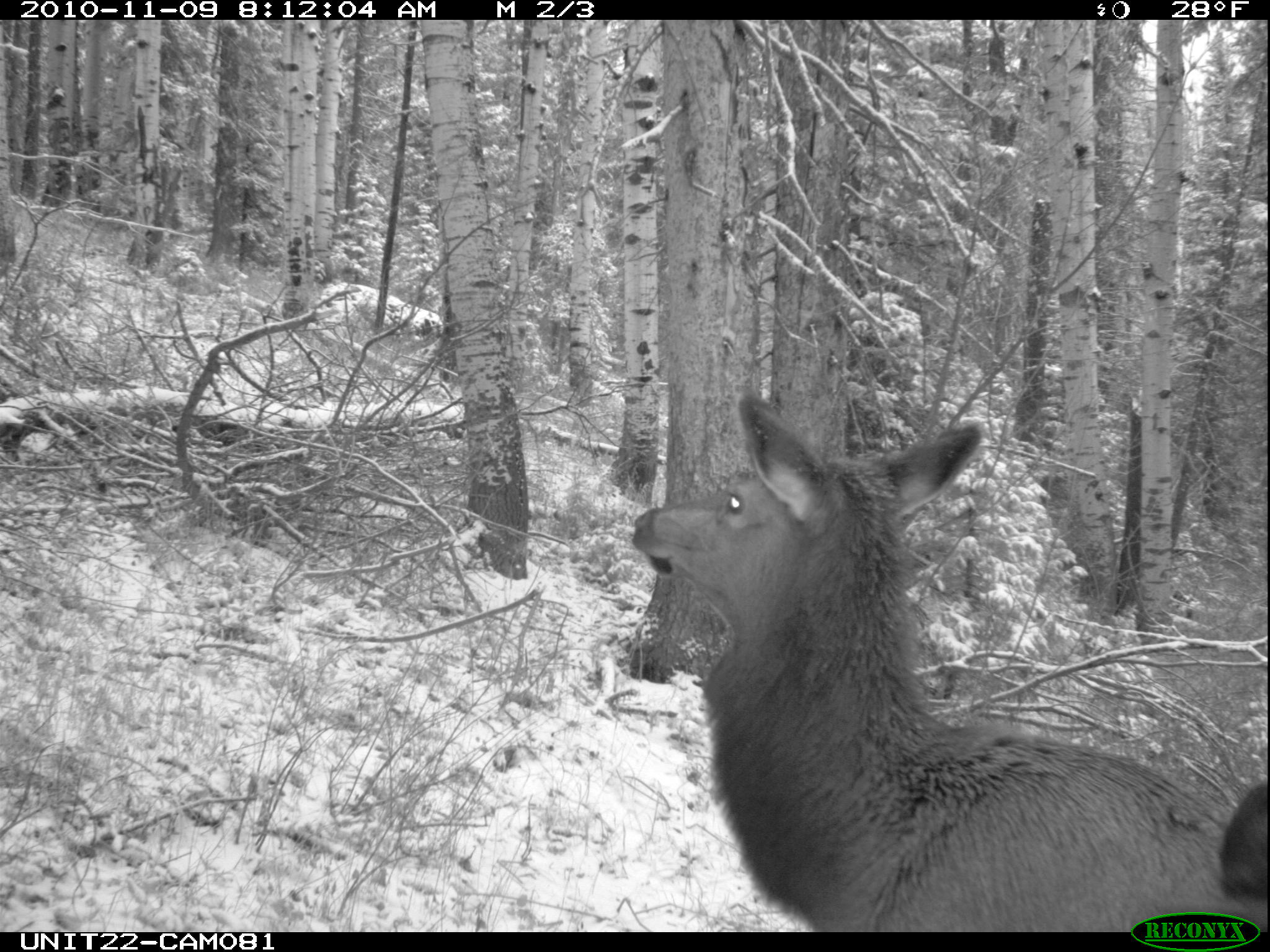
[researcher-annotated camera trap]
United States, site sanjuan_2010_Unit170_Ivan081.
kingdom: Animalia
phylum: Chordata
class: Mammalia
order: Artiodactyla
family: Cervidae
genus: Cervus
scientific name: Cervus elaphus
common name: red deer